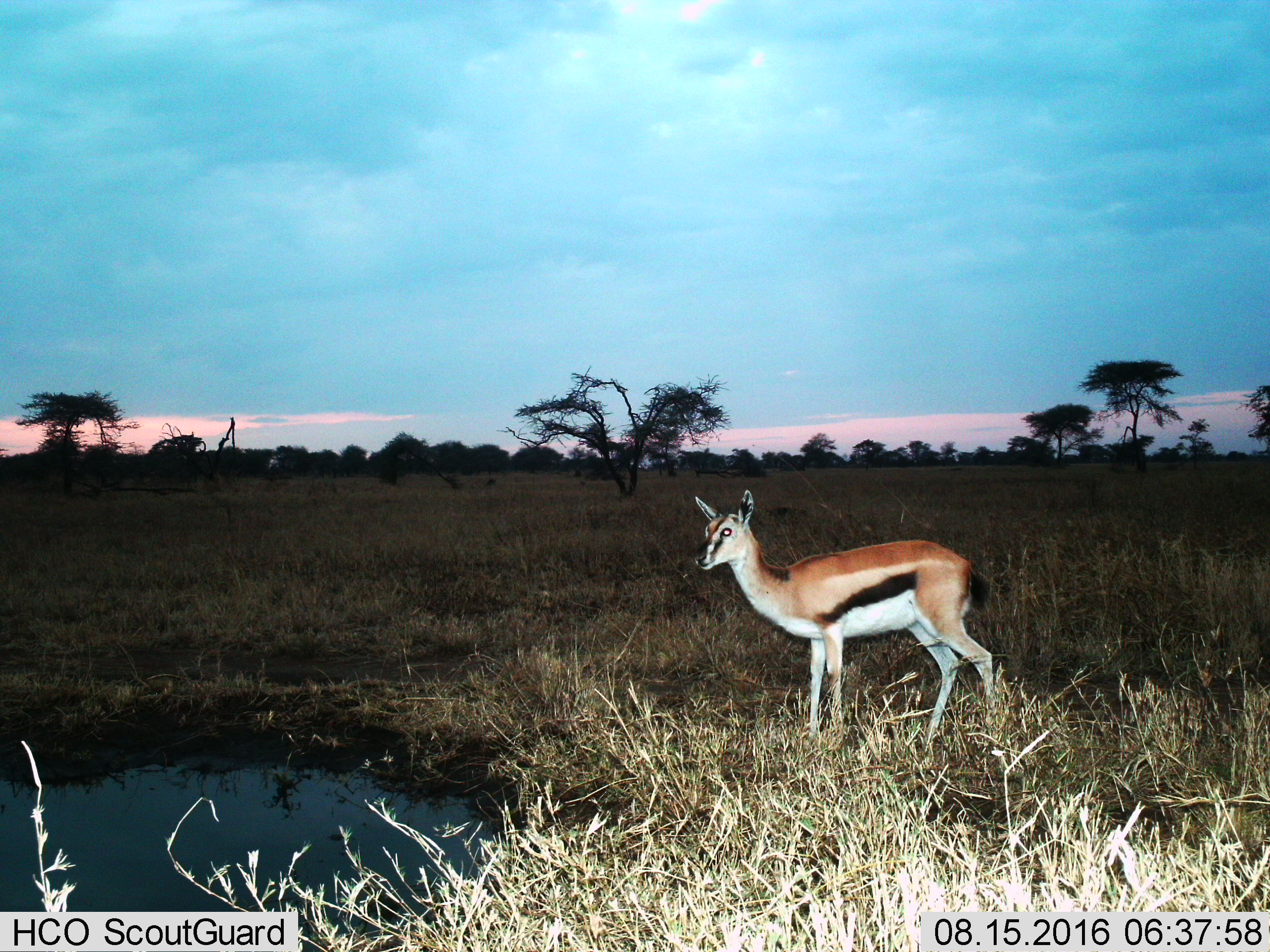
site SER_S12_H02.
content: unidentified animal